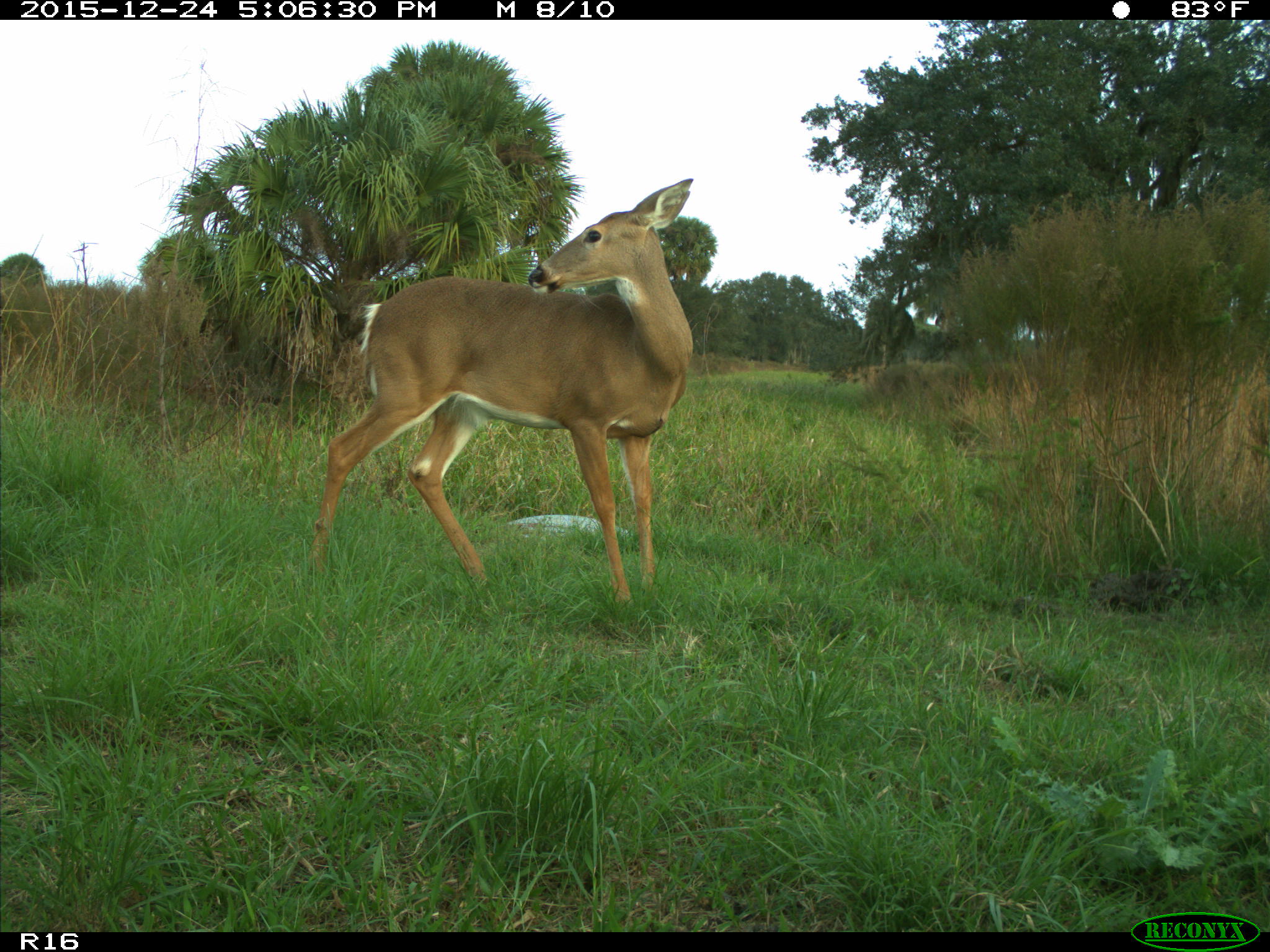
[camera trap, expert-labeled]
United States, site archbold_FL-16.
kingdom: Animalia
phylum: Chordata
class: Mammalia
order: Artiodactyla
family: Cervidae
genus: Odocoileus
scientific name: Odocoileus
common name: deer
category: unidentified deer